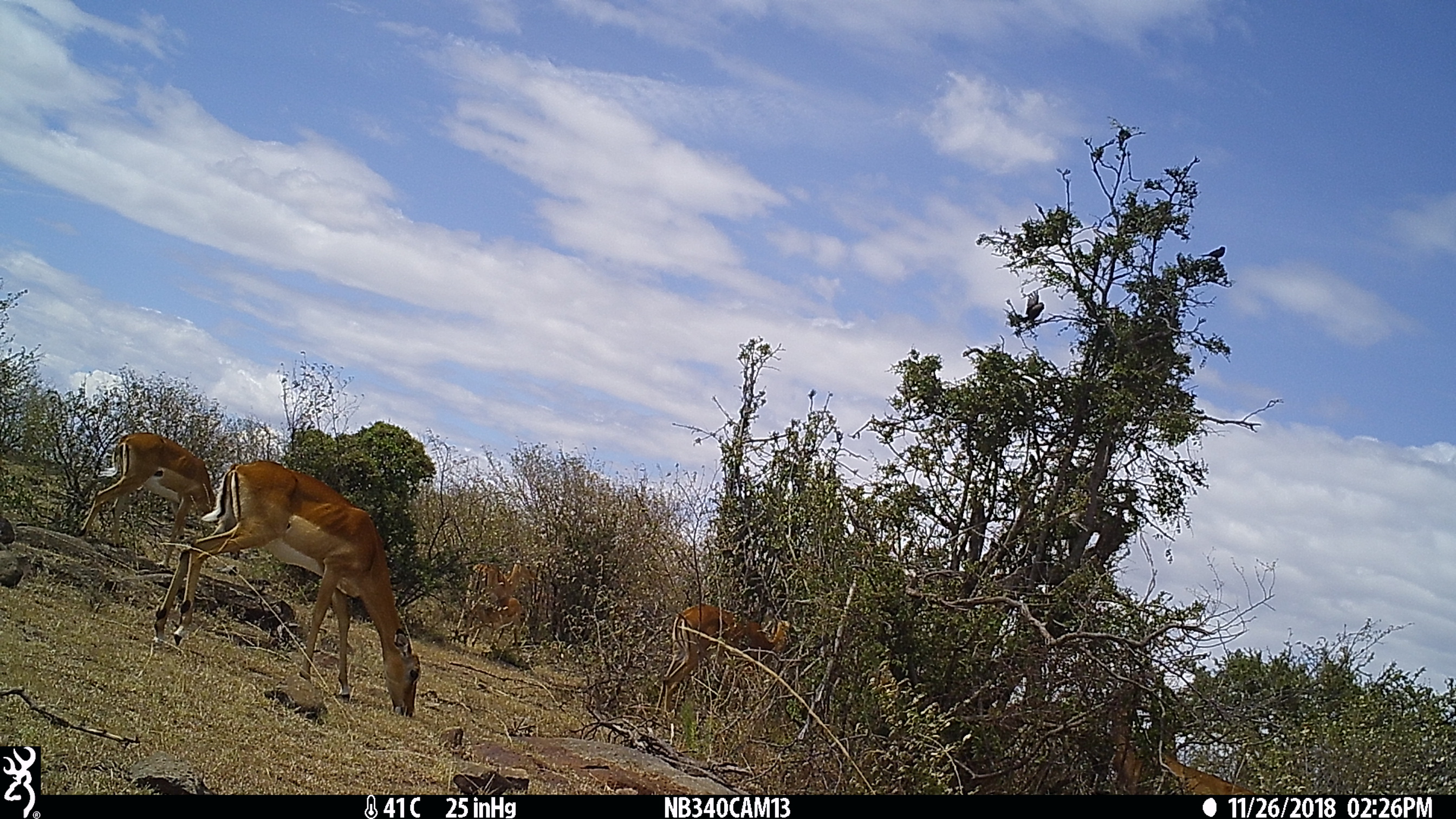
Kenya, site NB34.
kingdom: Animalia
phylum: Chordata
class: Mammalia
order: Artiodactyla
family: Bovidae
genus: Aepyceros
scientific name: Aepyceros melampus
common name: impala